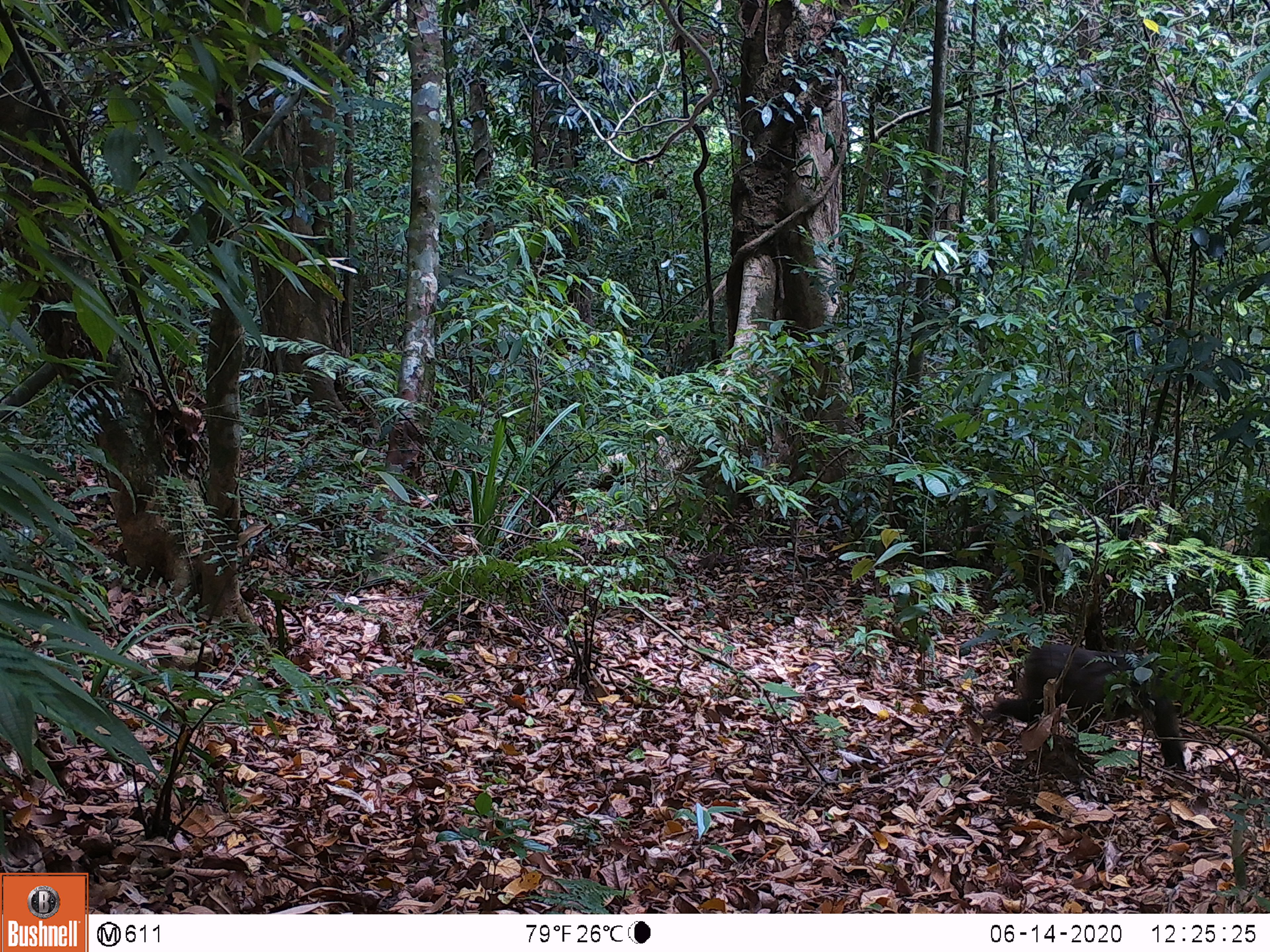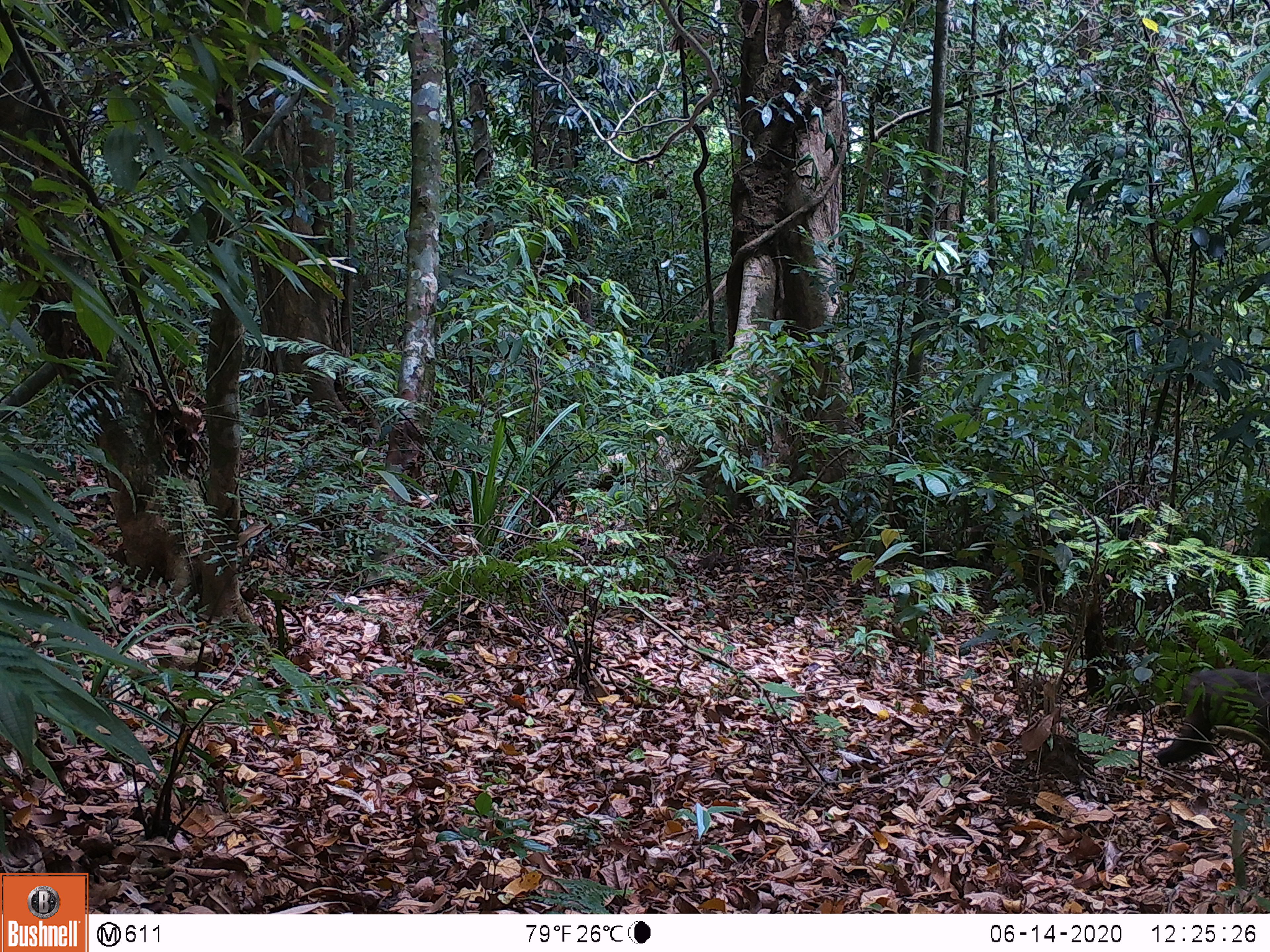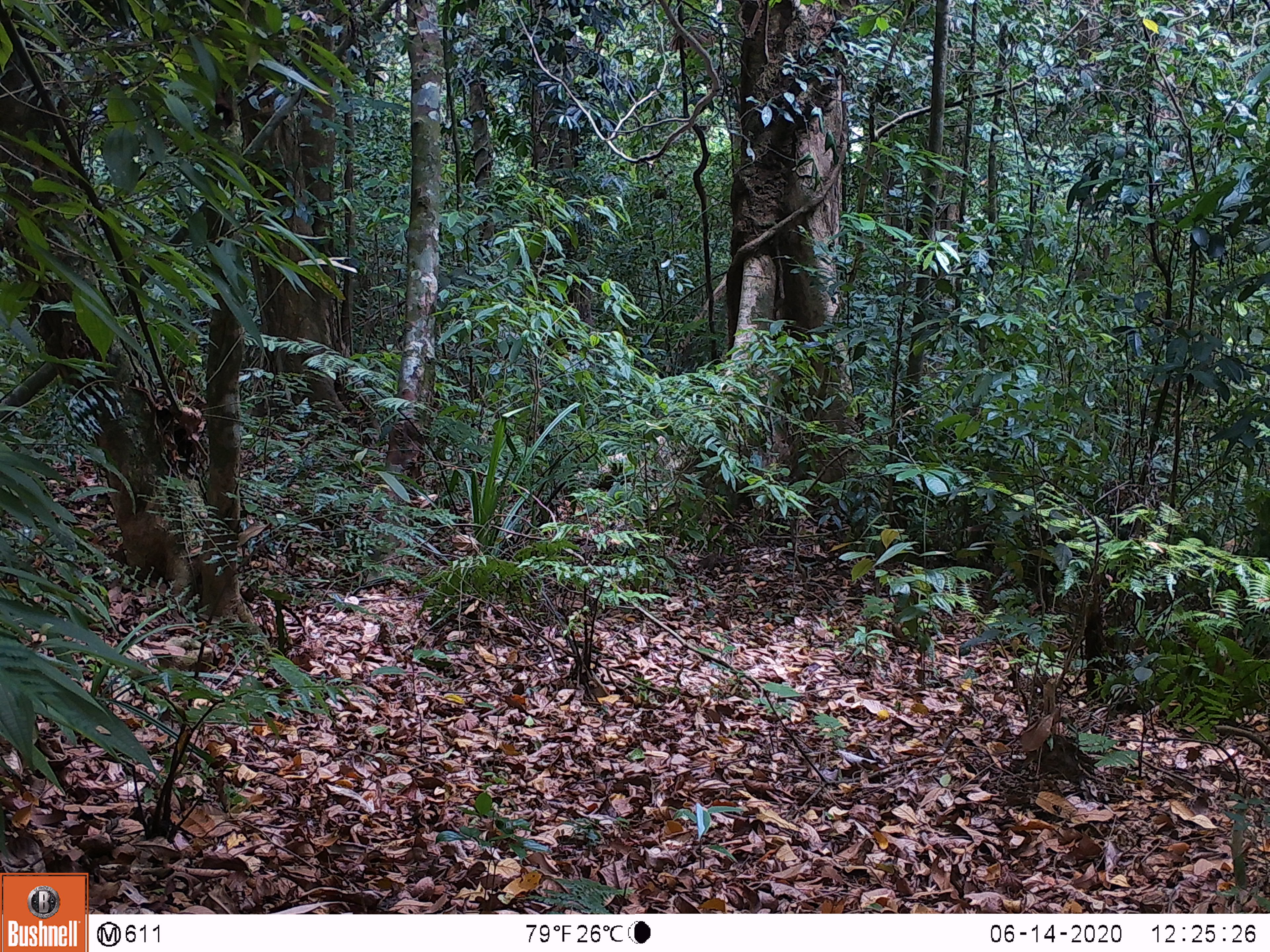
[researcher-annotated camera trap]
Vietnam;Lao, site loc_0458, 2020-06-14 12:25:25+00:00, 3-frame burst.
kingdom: Animalia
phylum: Chordata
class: Mammalia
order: Artiodactyla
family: Suidae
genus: Sus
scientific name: Sus scrofa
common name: eurasian wild pig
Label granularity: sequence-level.